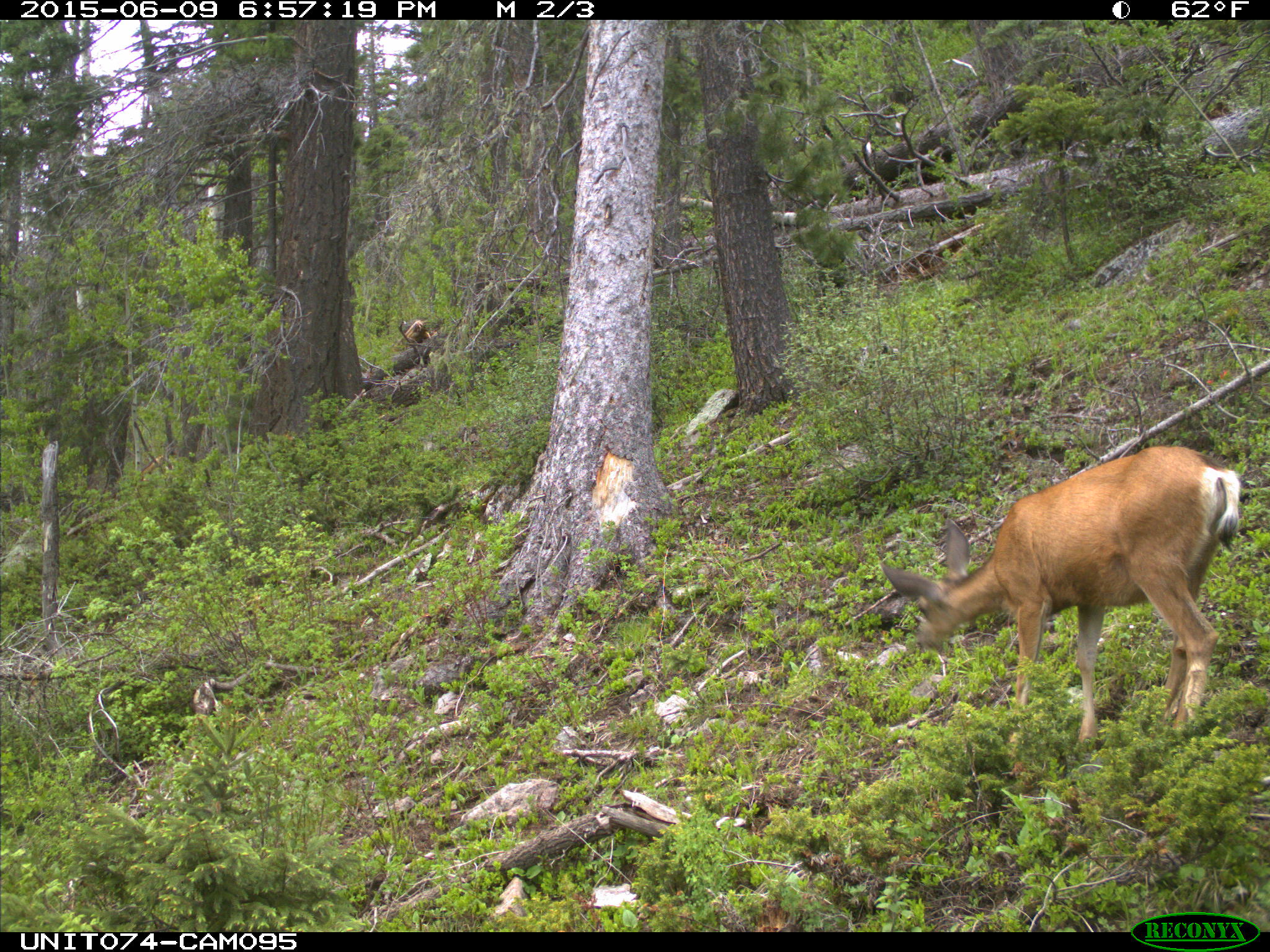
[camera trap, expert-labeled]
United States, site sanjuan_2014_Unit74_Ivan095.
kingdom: Animalia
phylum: Chordata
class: Mammalia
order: Artiodactyla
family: Cervidae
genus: Odocoileus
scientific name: Odocoileus hemionus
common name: mule deer